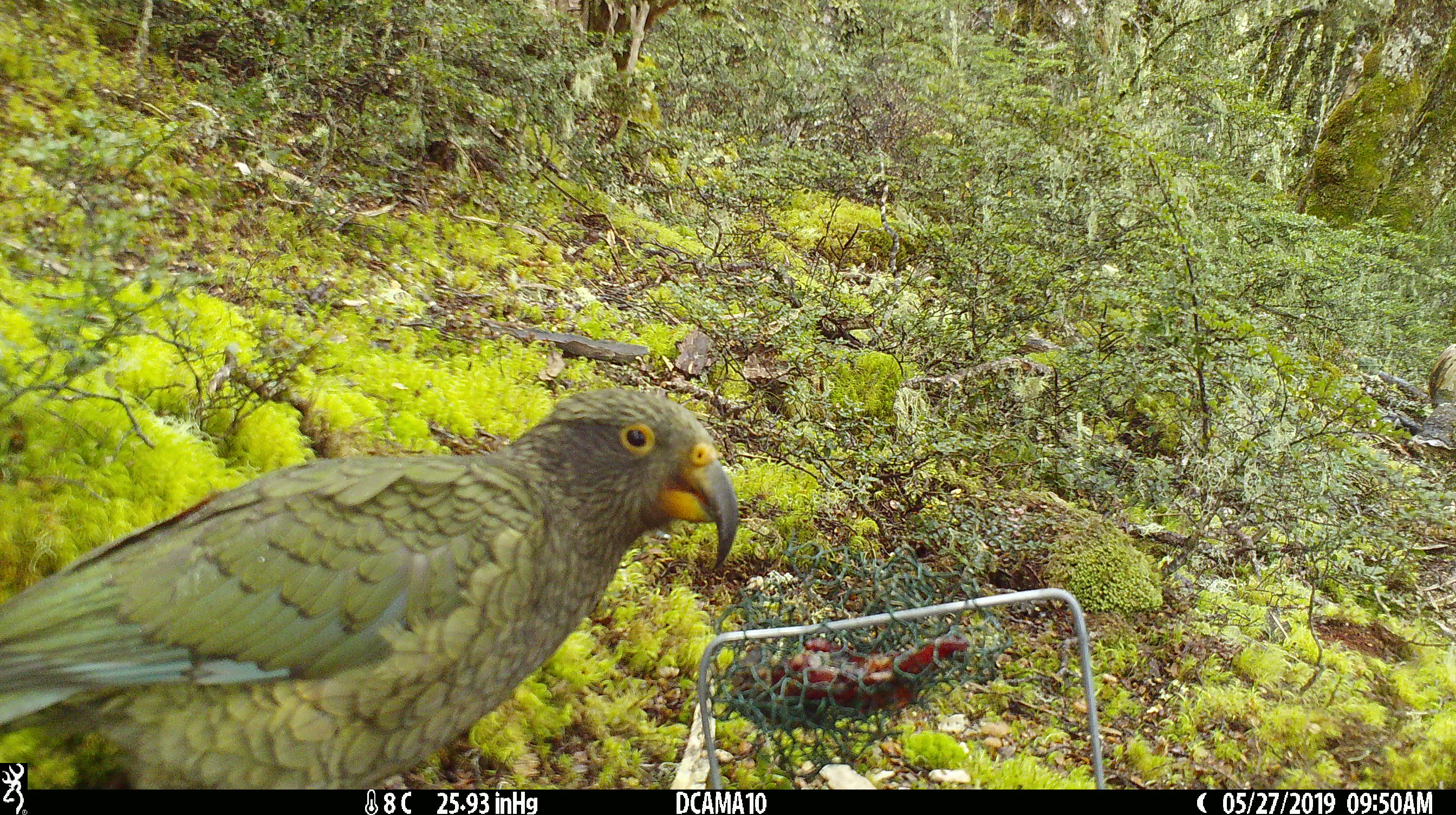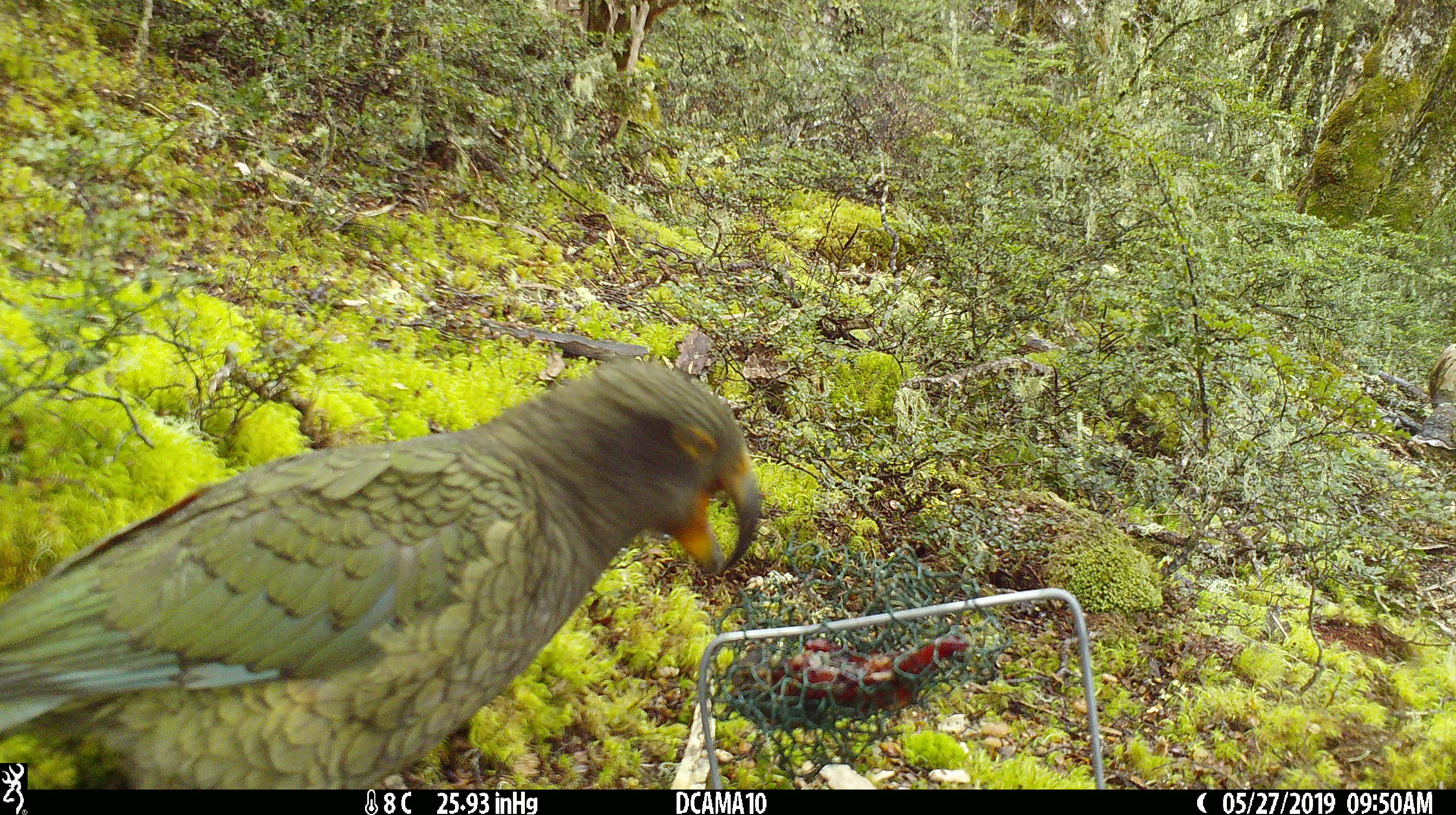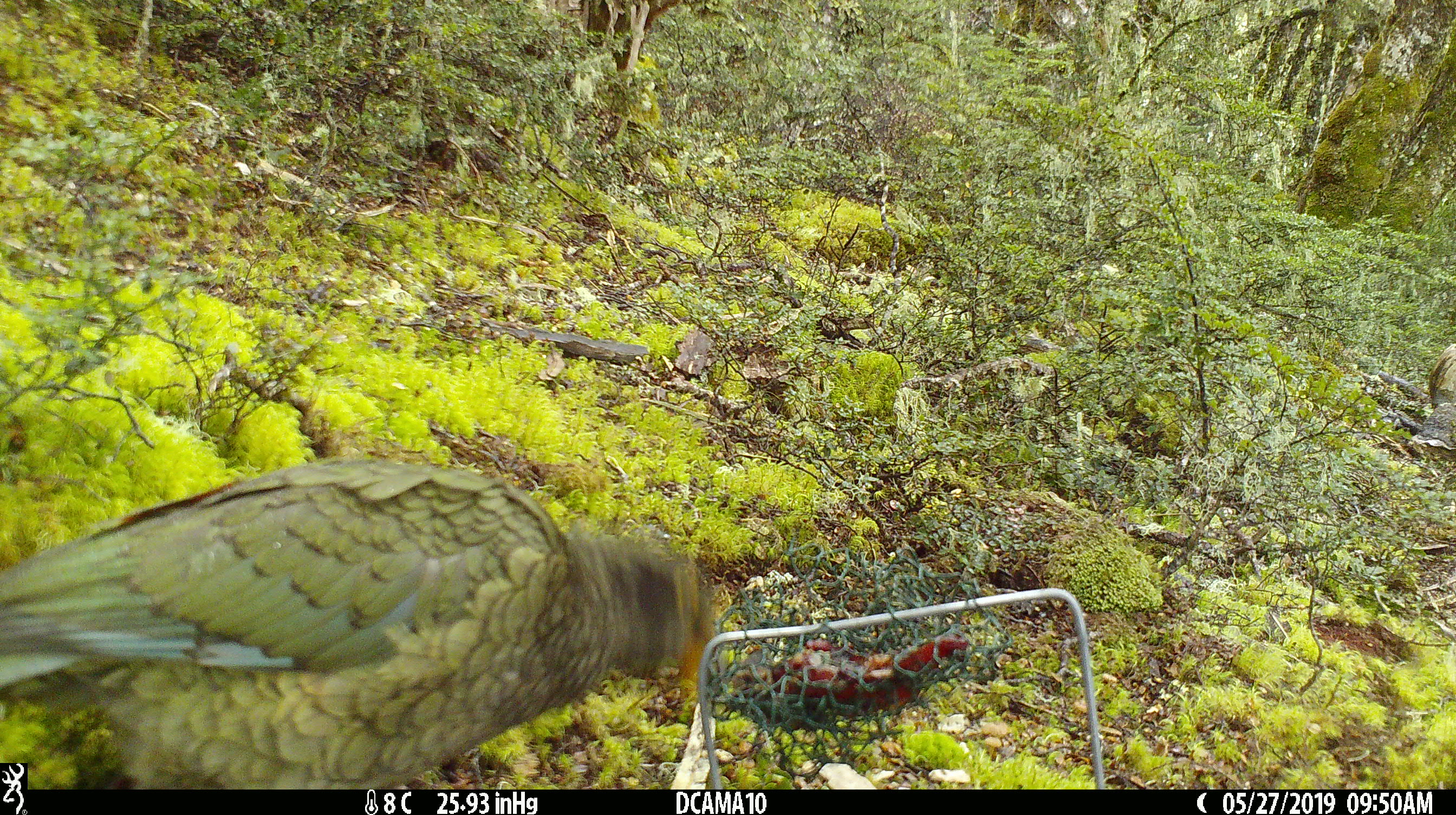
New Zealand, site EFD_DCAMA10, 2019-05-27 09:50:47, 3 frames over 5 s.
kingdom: Animalia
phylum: Chordata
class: Aves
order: Psittaciformes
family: Strigopidae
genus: Nestor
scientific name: Nestor notabilis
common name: kea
Kea (Nestor notabilis).